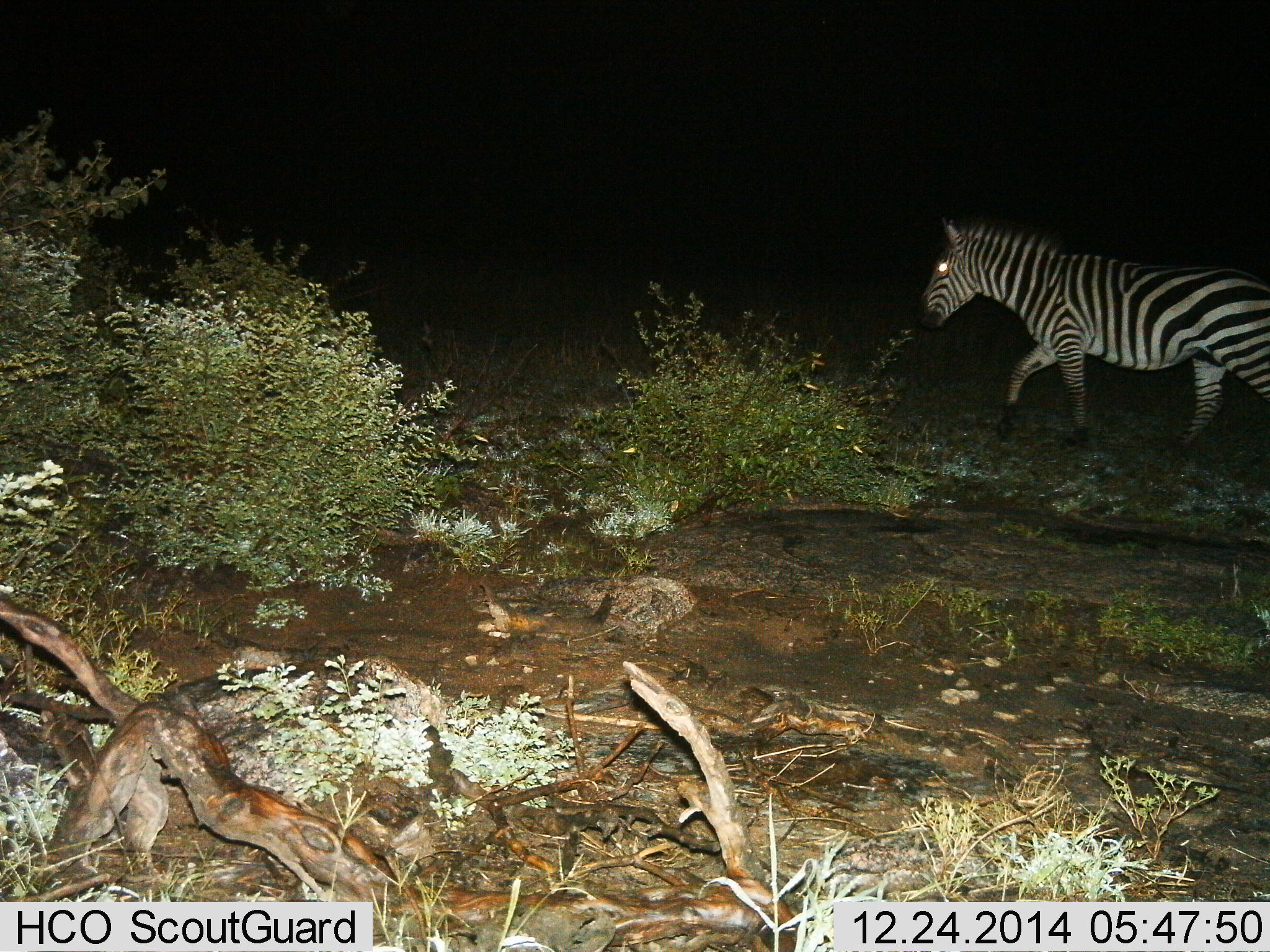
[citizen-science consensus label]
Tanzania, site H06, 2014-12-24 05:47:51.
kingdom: Animalia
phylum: Chordata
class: Mammalia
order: Perissodactyla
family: Equidae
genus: Equus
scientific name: Equus quagga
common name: plains zebra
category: zebra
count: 1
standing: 0%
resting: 0%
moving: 100%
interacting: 0%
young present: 0%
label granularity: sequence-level